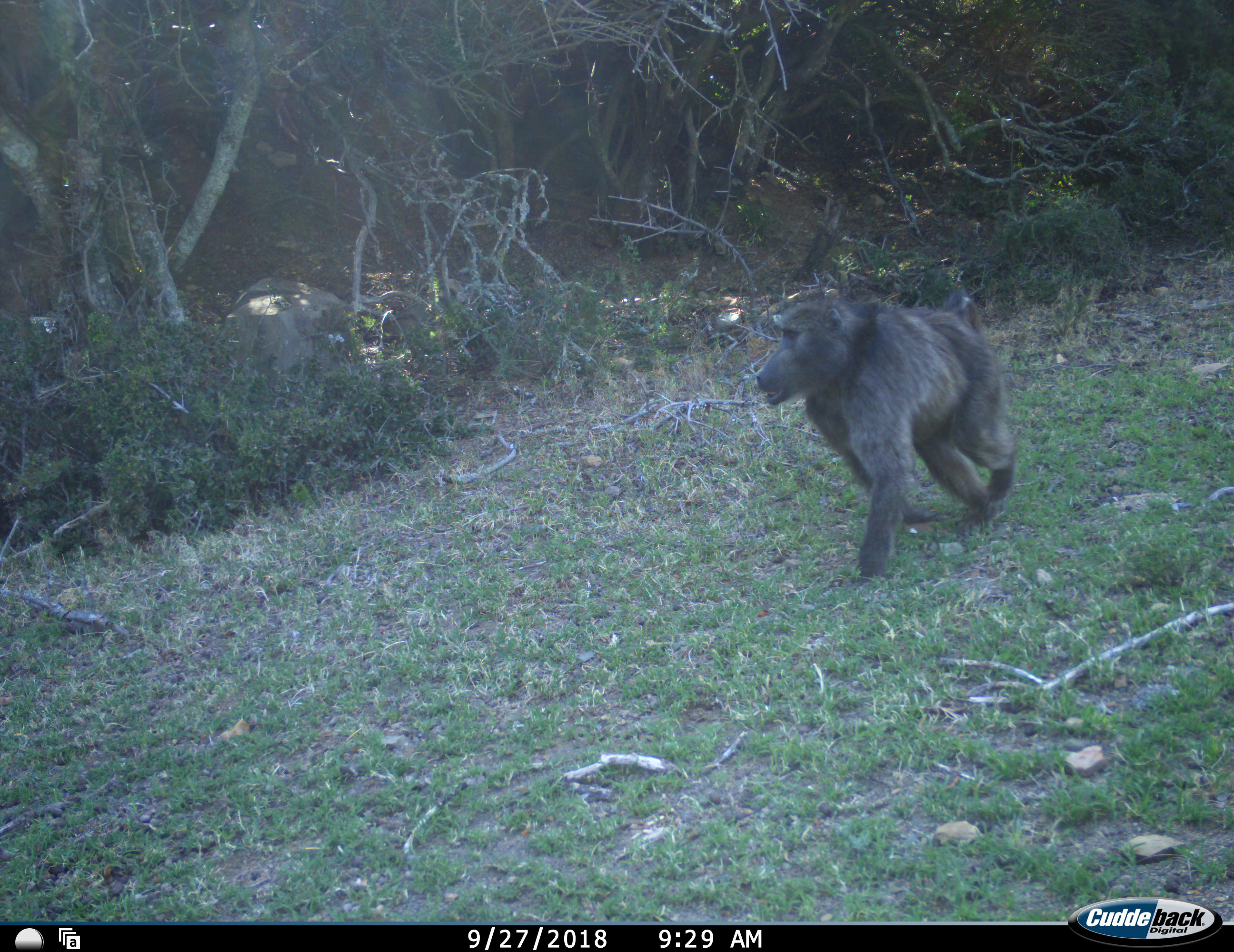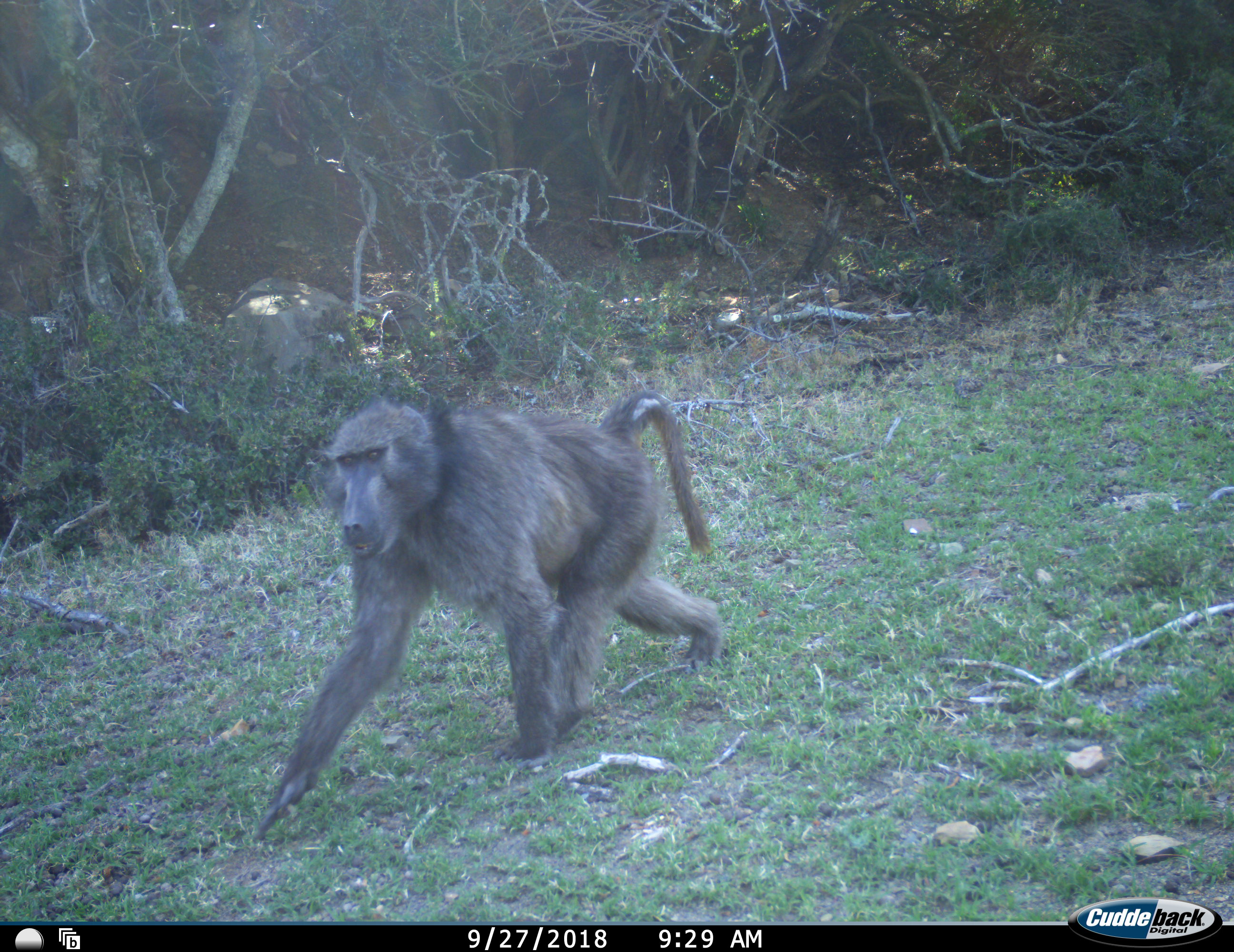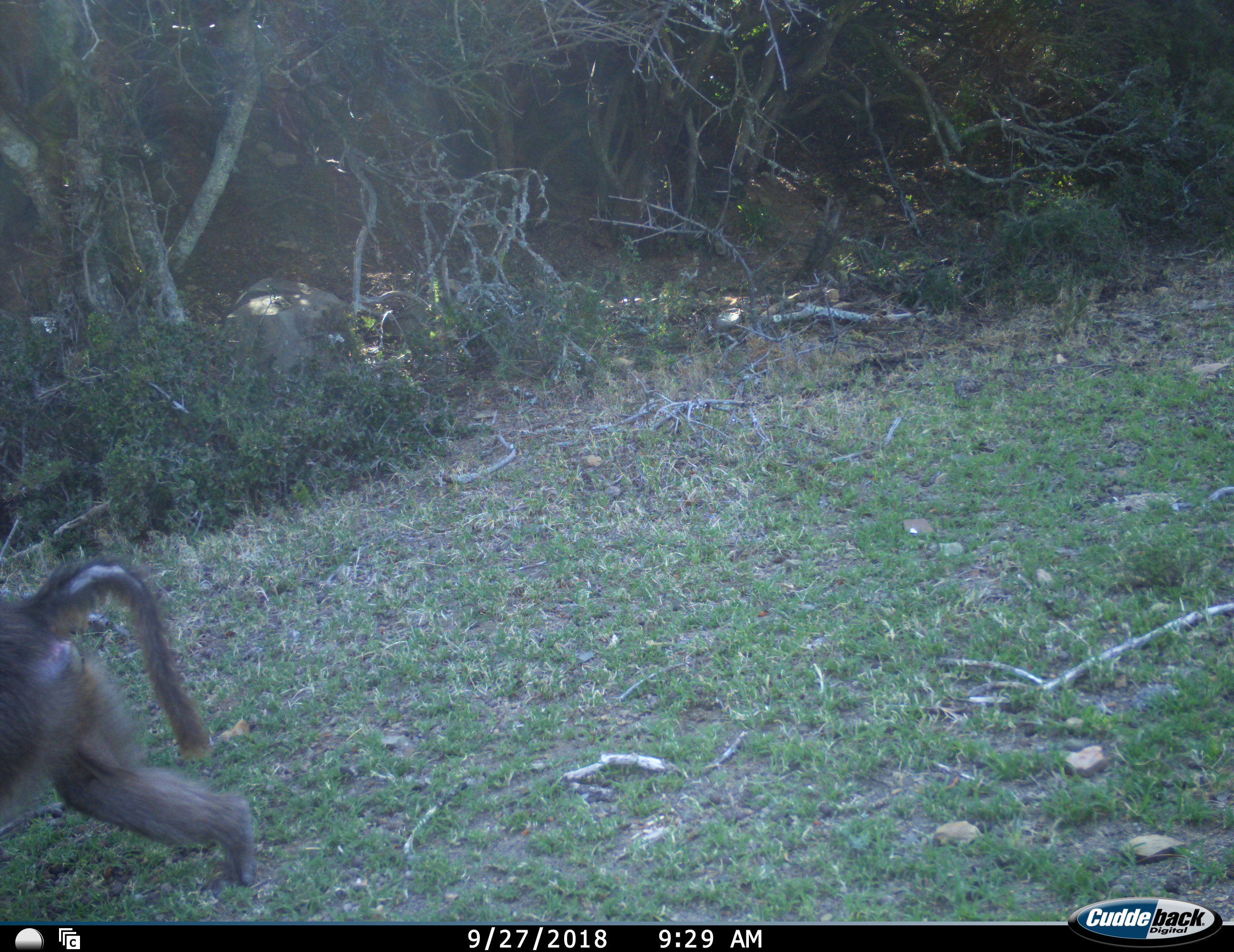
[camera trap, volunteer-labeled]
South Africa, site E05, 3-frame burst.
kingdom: Animalia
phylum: Chordata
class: Mammalia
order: Primates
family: Cercopithecidae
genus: Papio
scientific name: Papio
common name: baboon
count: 1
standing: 0%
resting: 0%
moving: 100%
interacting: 0%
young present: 0%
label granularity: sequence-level